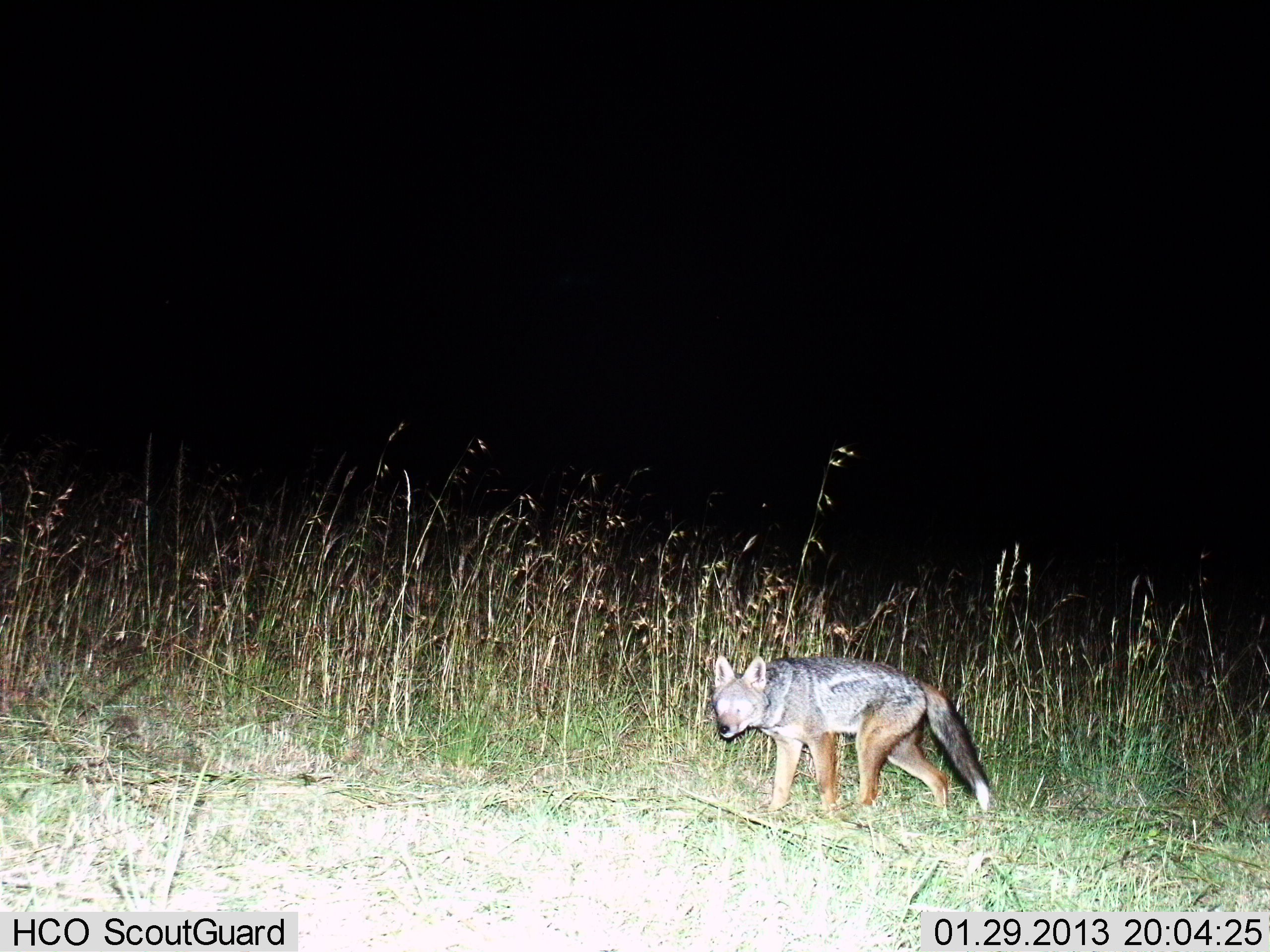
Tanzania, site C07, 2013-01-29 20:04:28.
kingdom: Animalia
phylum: Chordata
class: Mammalia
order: Carnivora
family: Canidae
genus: Lupulella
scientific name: Lupulella mesomelas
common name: black-backed jackal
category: jackal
Jackal (black-backed jackal) (Lupulella mesomelas), count 1. Behavior (volunteer vote fractions): standing 37%, resting 0%, moving 63%, interacting 0%. Young present (vote fraction): 0%. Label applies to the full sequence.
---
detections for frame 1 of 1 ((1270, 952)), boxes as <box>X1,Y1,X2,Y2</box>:
animal: <box>712,656,993,828</box>